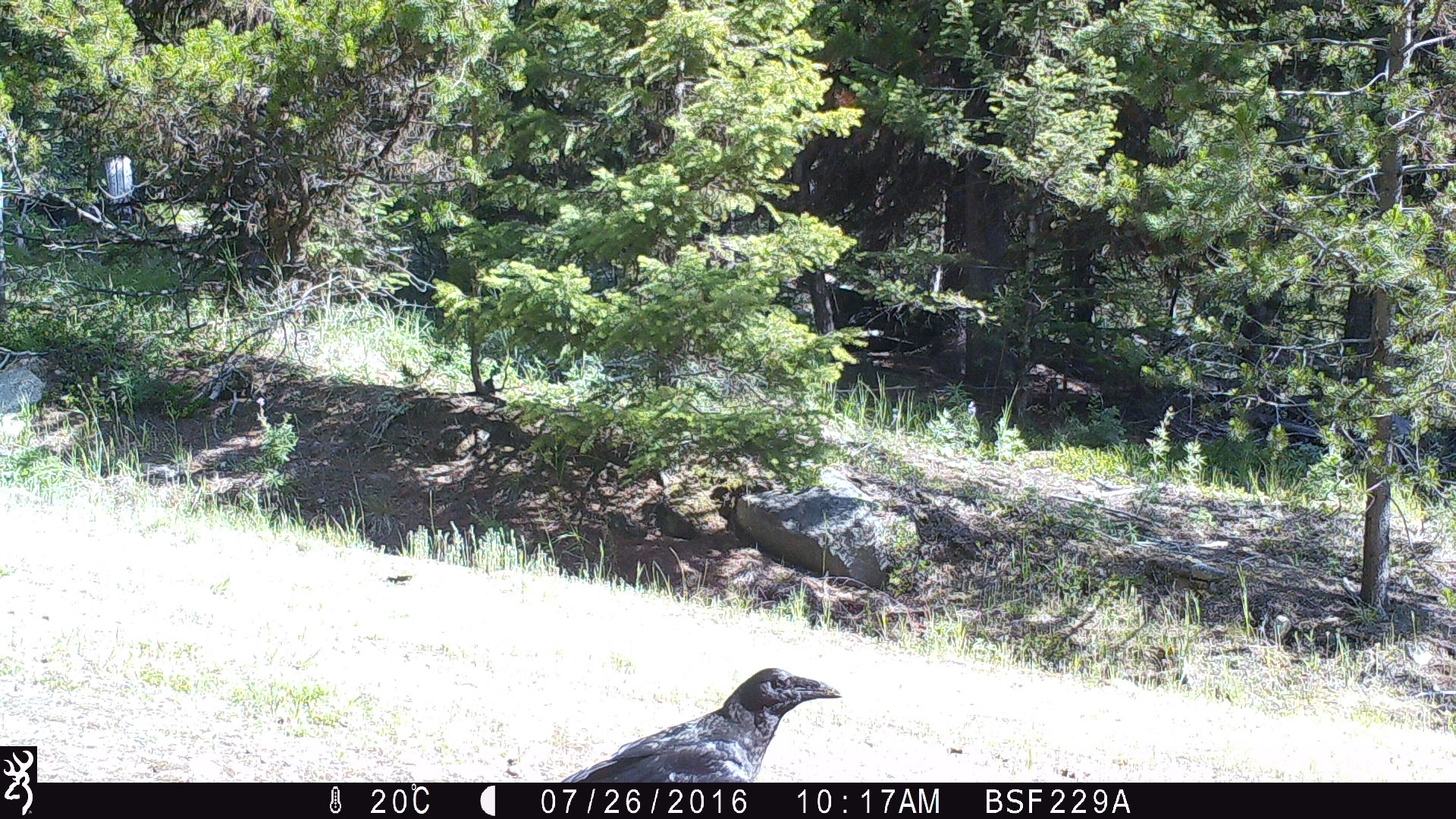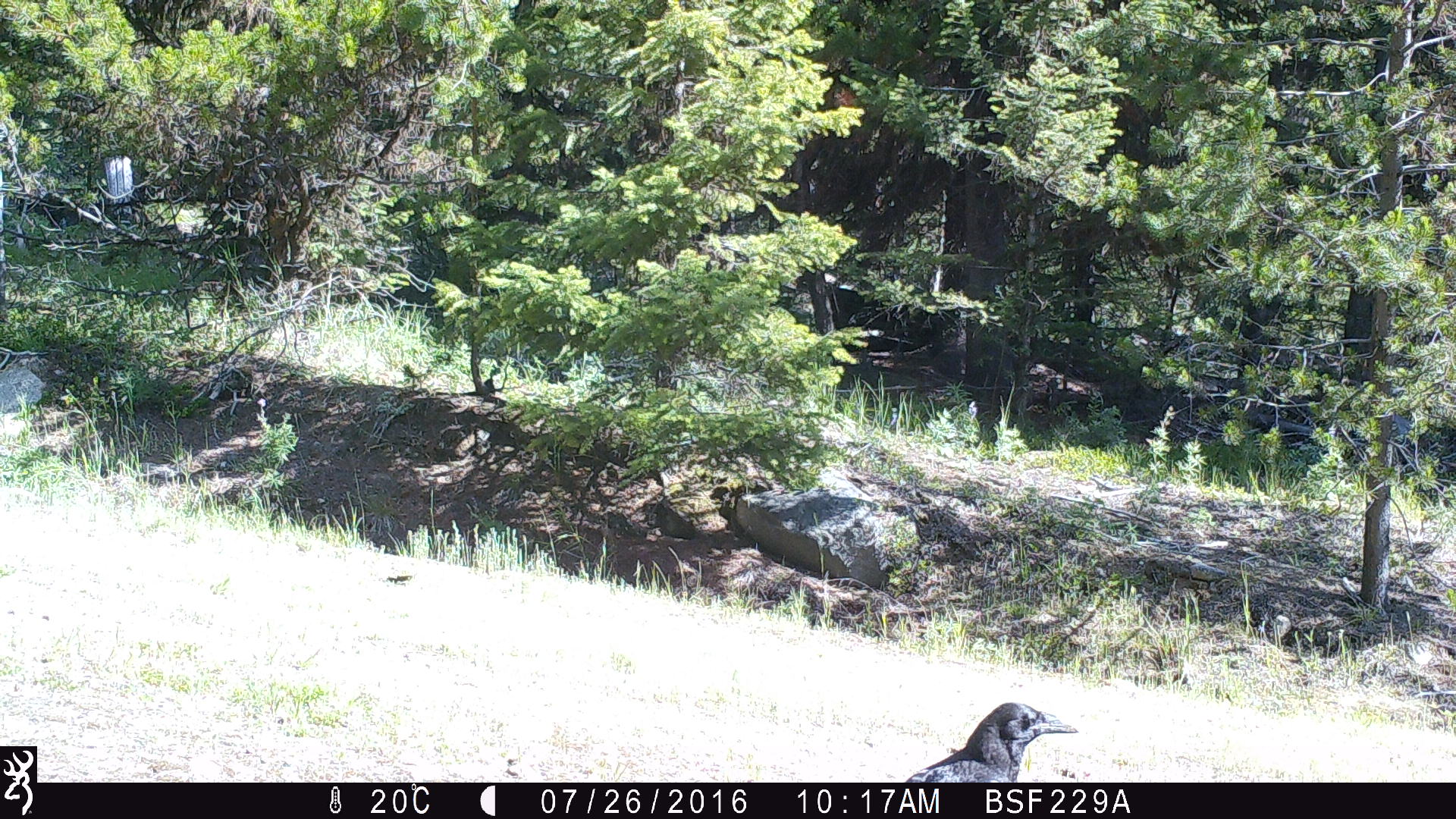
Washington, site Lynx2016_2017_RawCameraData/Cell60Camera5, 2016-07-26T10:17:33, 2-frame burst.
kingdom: Animalia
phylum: Chordata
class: Aves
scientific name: Aves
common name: birds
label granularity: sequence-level